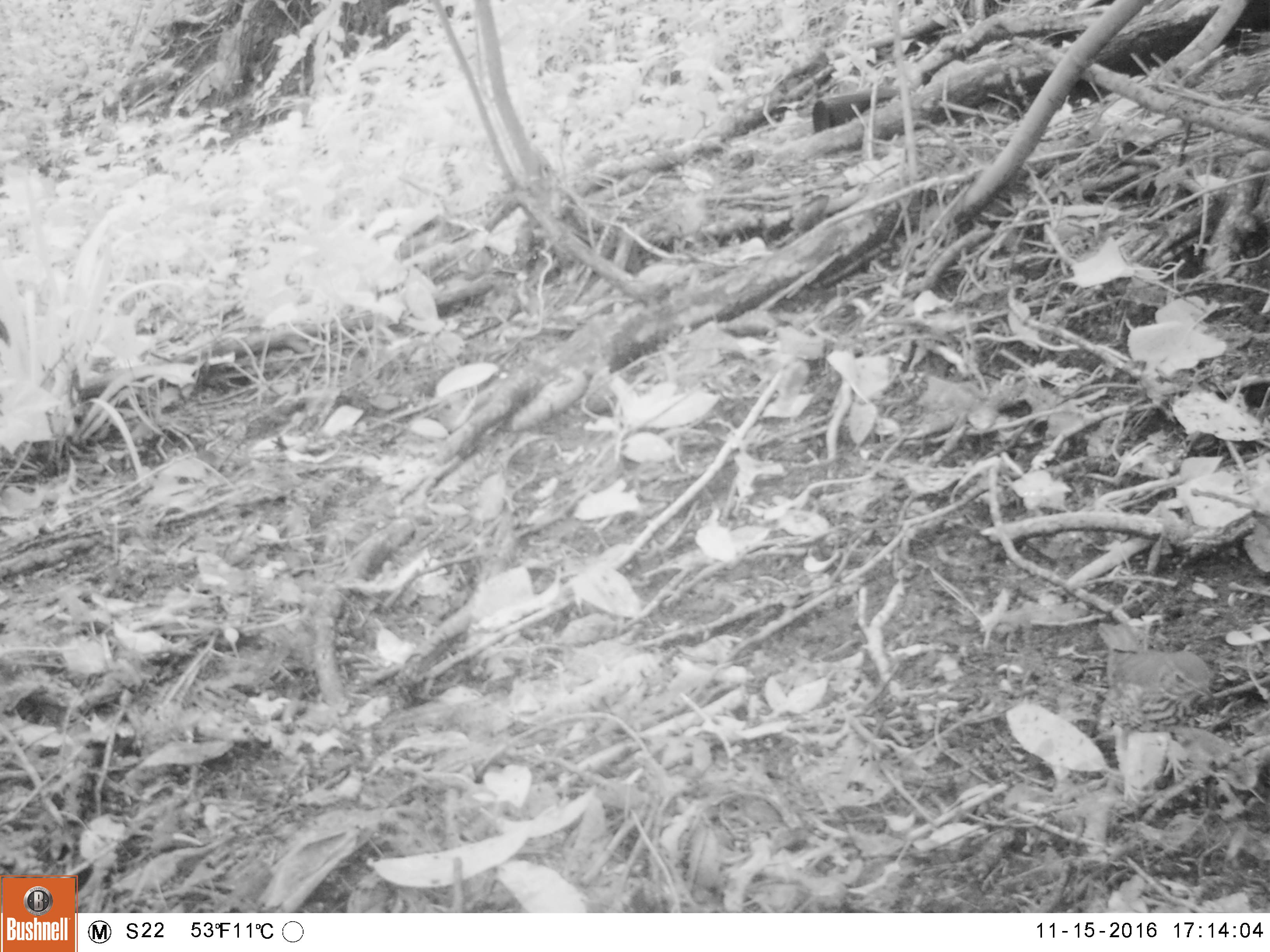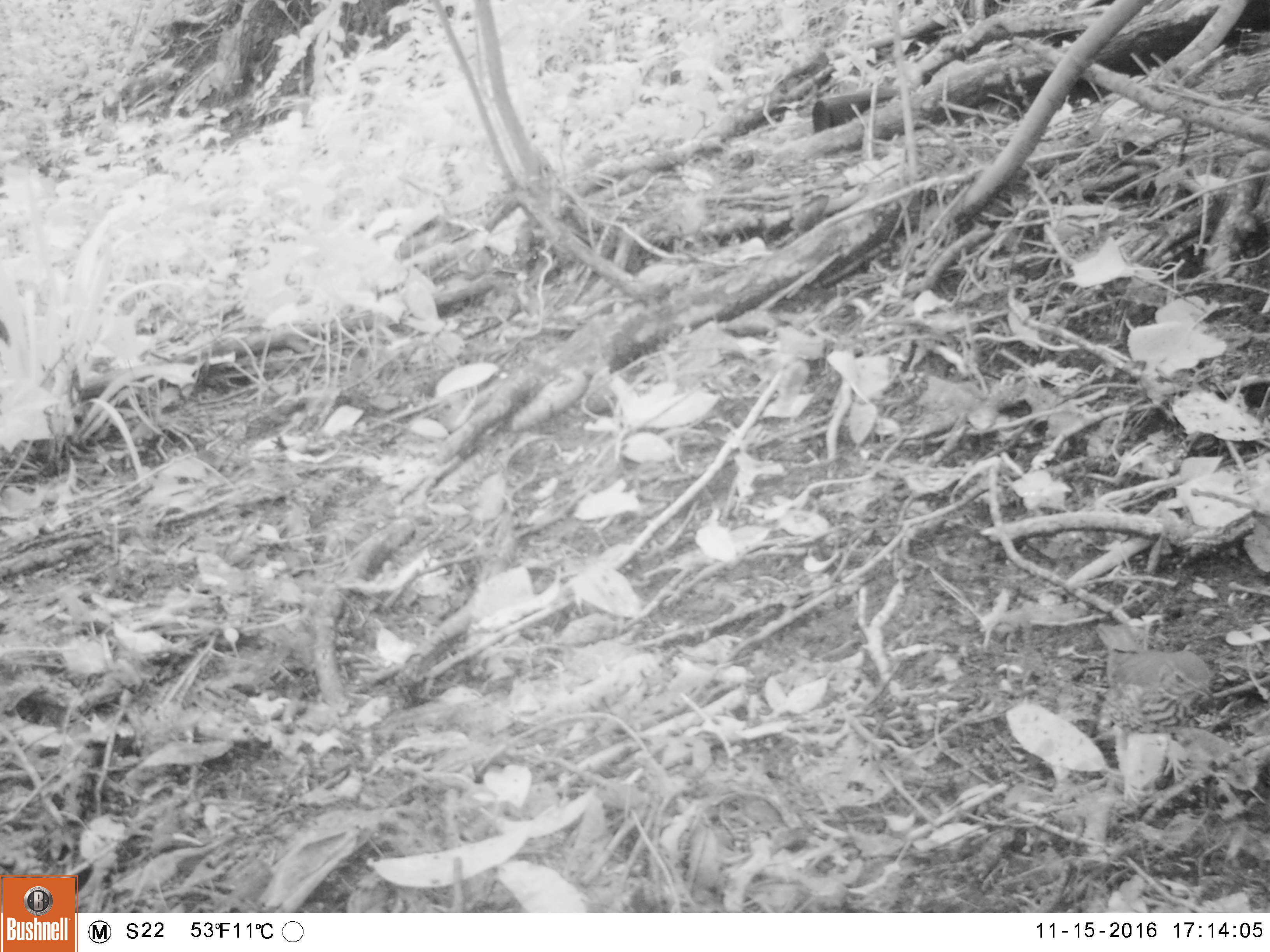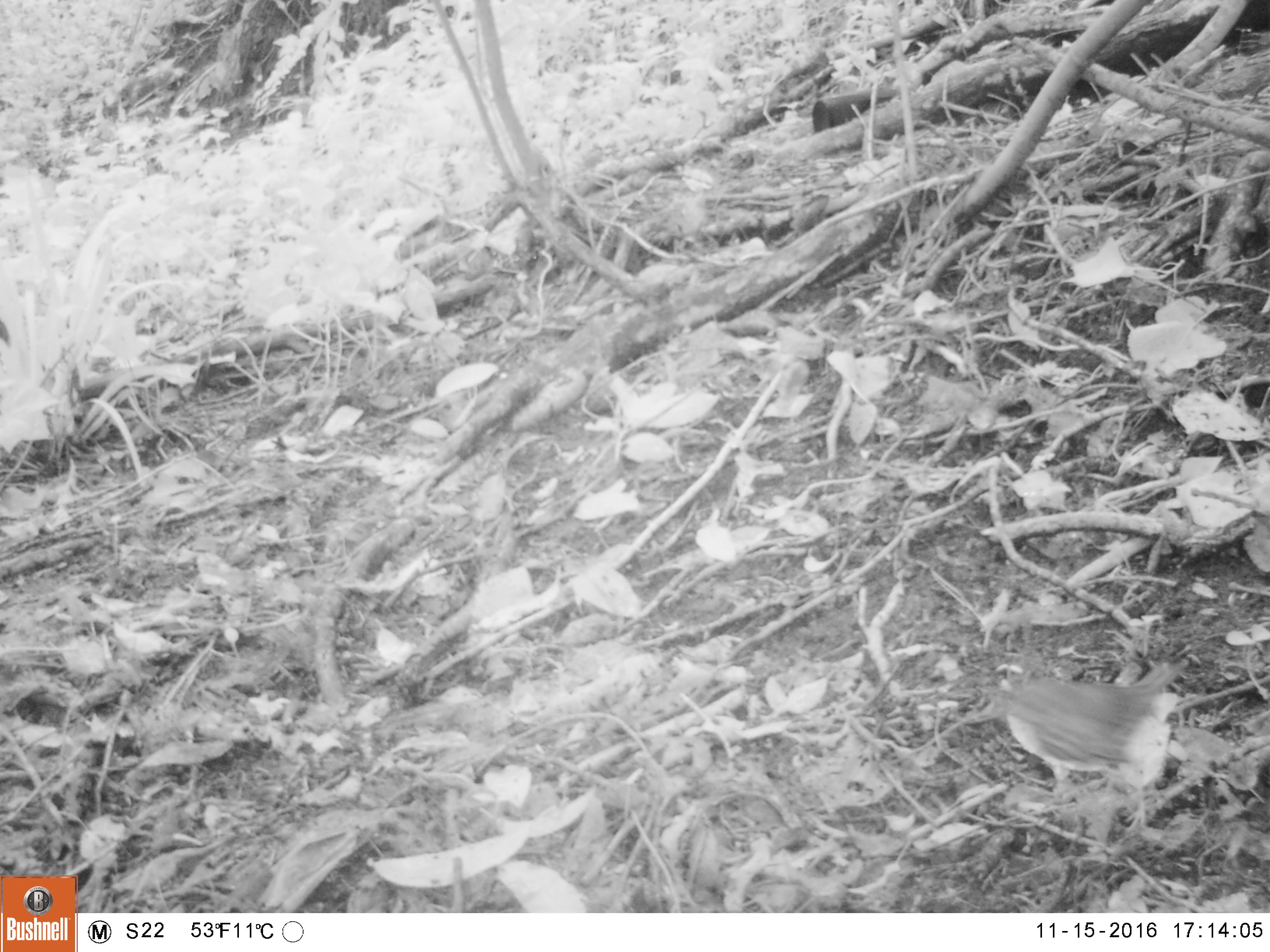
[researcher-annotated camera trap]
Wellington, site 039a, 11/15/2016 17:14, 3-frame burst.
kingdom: Animalia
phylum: Chordata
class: Aves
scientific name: Aves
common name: bird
Bird (Aves).